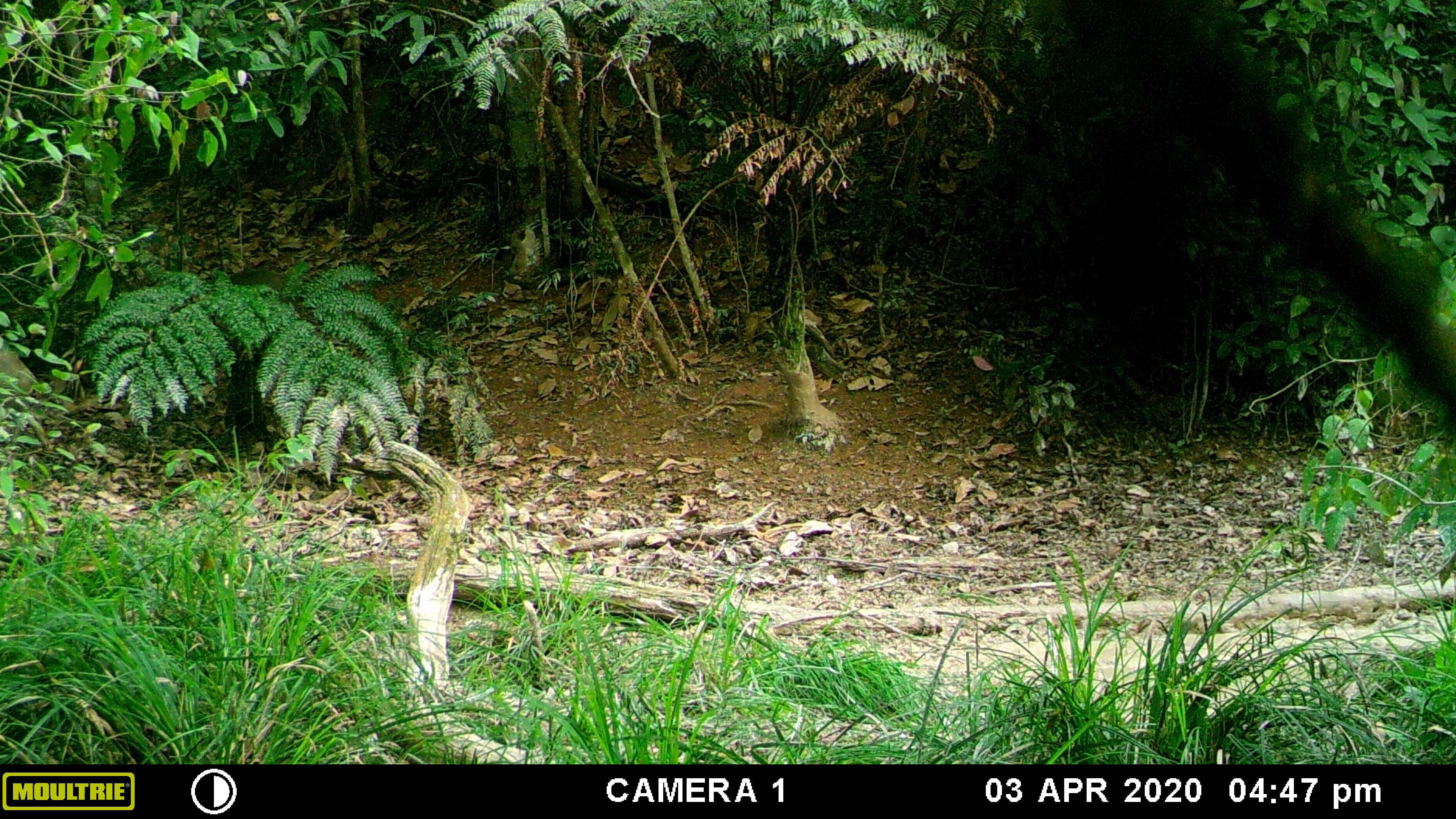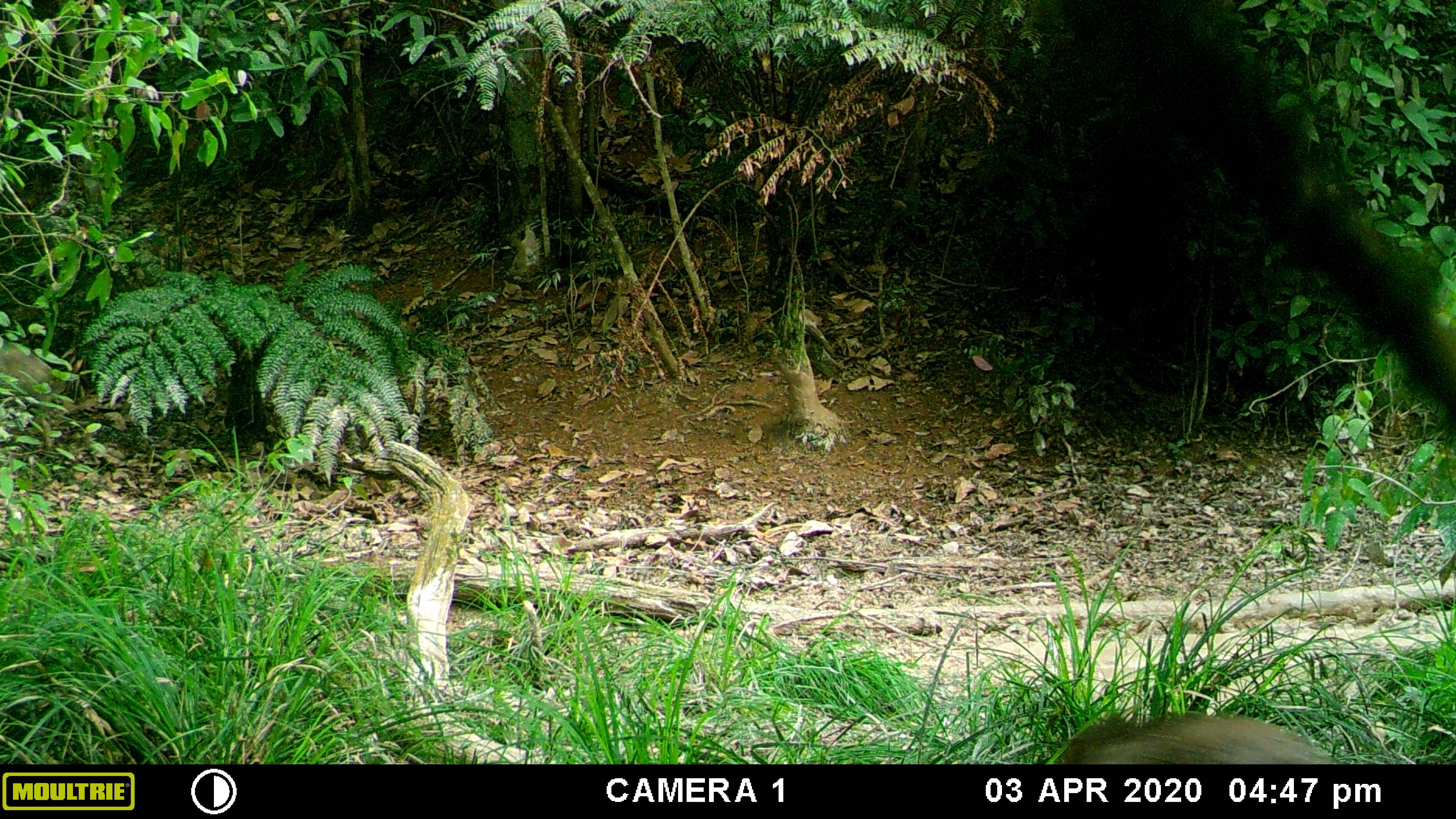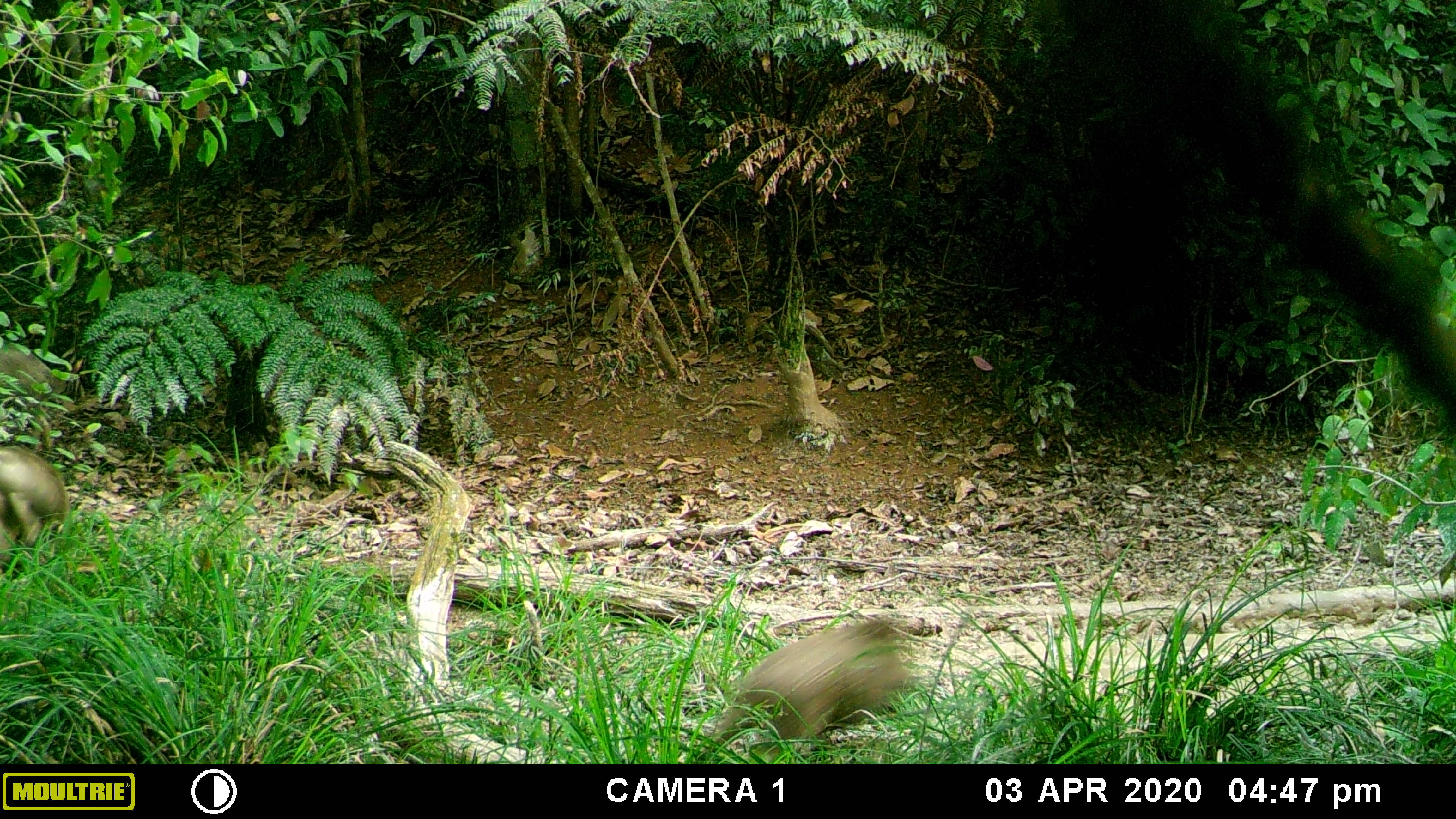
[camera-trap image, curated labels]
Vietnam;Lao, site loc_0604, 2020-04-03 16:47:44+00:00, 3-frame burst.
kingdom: Animalia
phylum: Chordata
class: Mammalia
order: Artiodactyla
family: Suidae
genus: Sus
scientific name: Sus scrofa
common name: eurasian wild pig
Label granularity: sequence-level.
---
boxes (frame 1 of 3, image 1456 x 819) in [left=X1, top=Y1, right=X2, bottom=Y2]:
eurasian wild pig: [left=0, top=348, right=50, bottom=455]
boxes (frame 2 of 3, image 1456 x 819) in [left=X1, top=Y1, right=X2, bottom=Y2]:
eurasian wild pig: [left=1056, top=710, right=1337, bottom=764]; [left=0, top=345, right=55, bottom=450]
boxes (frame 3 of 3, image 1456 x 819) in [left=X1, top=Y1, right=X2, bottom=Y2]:
eurasian wild pig: [left=674, top=614, right=914, bottom=764]; [left=0, top=443, right=69, bottom=573]; [left=0, top=340, right=53, bottom=453]